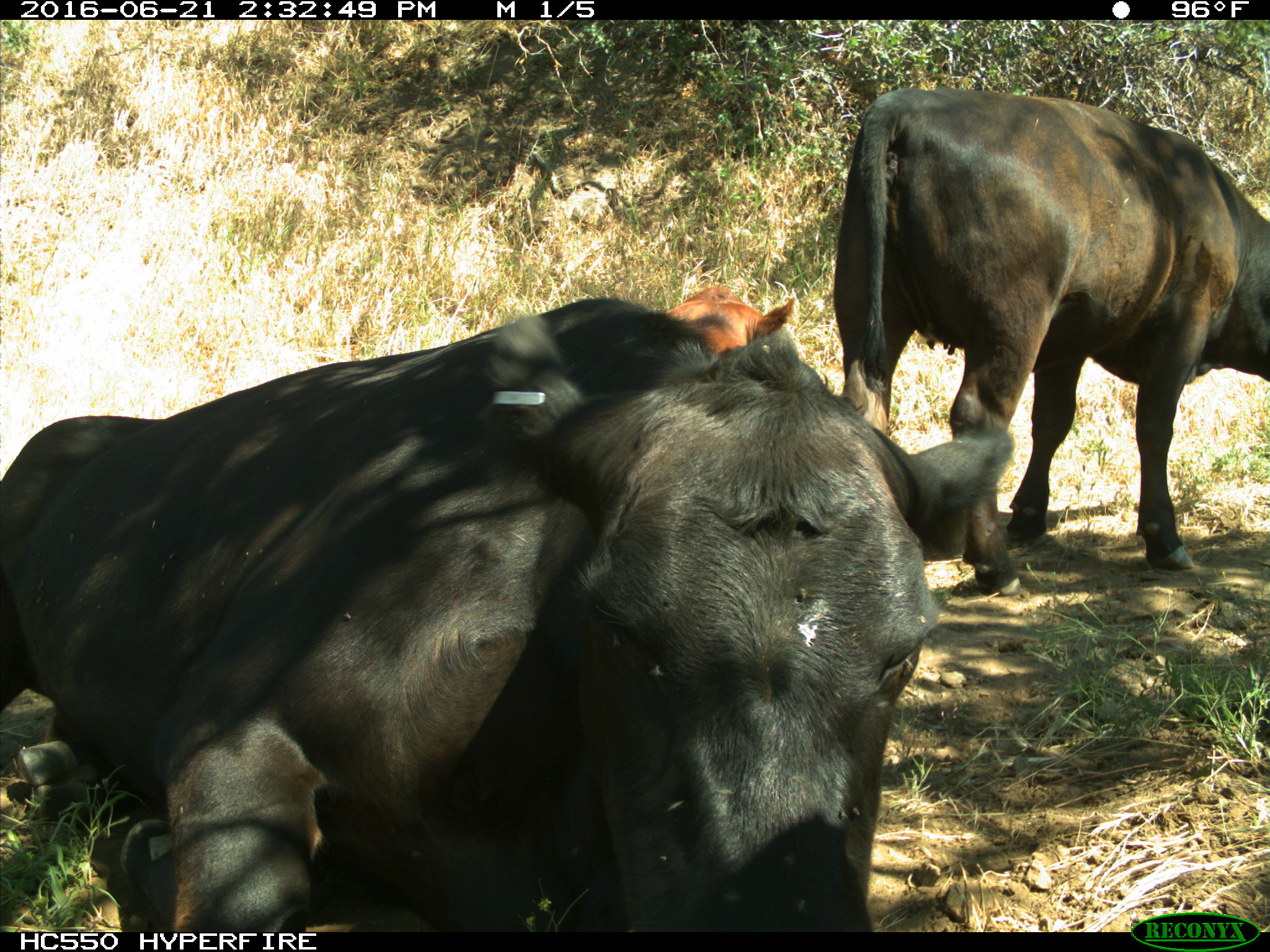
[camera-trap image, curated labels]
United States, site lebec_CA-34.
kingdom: Animalia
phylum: Chordata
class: Mammalia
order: Artiodactyla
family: Bovidae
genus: Bos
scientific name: Bos taurus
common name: domestic cow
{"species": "Bos taurus (domestic cow)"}